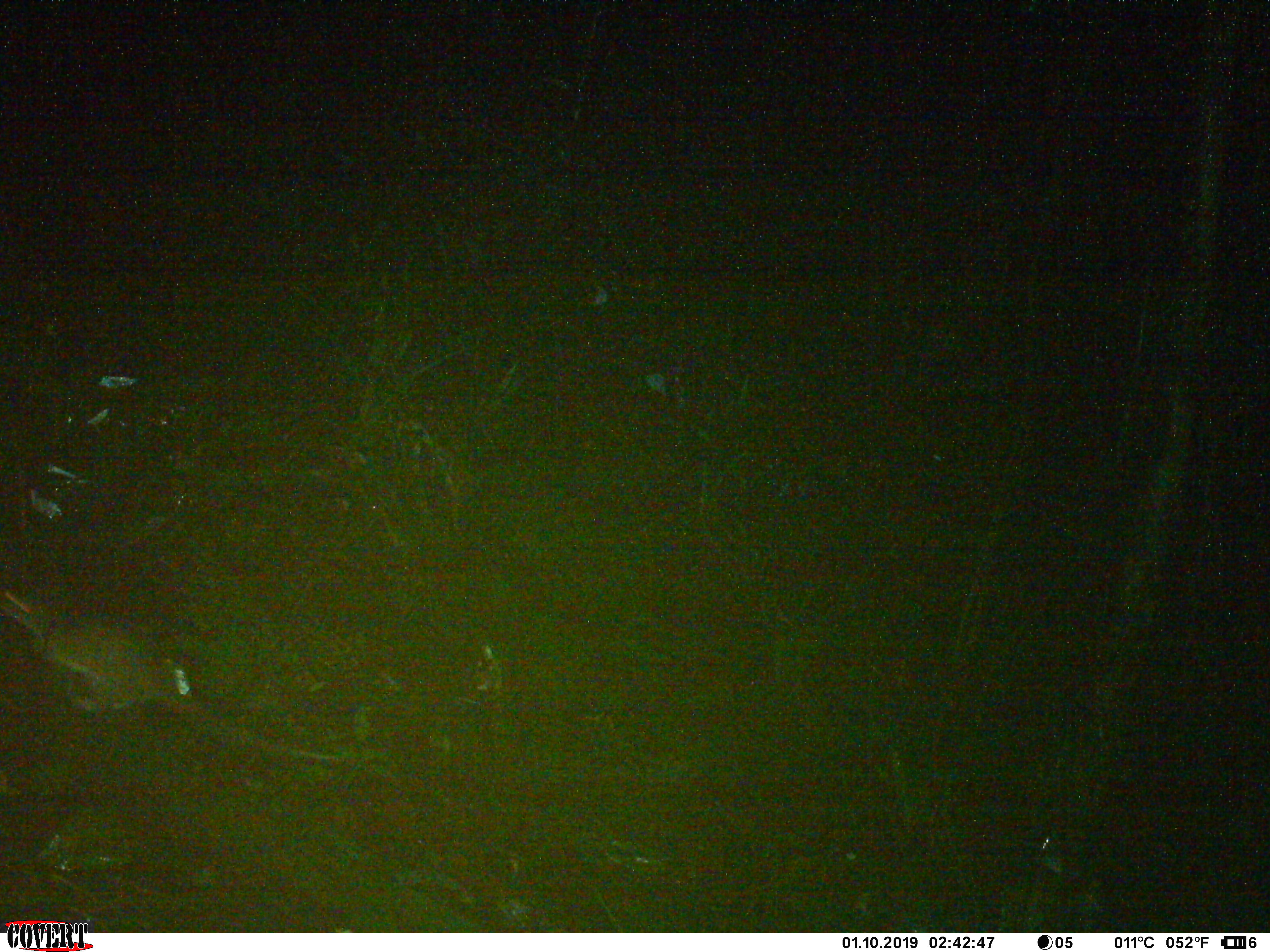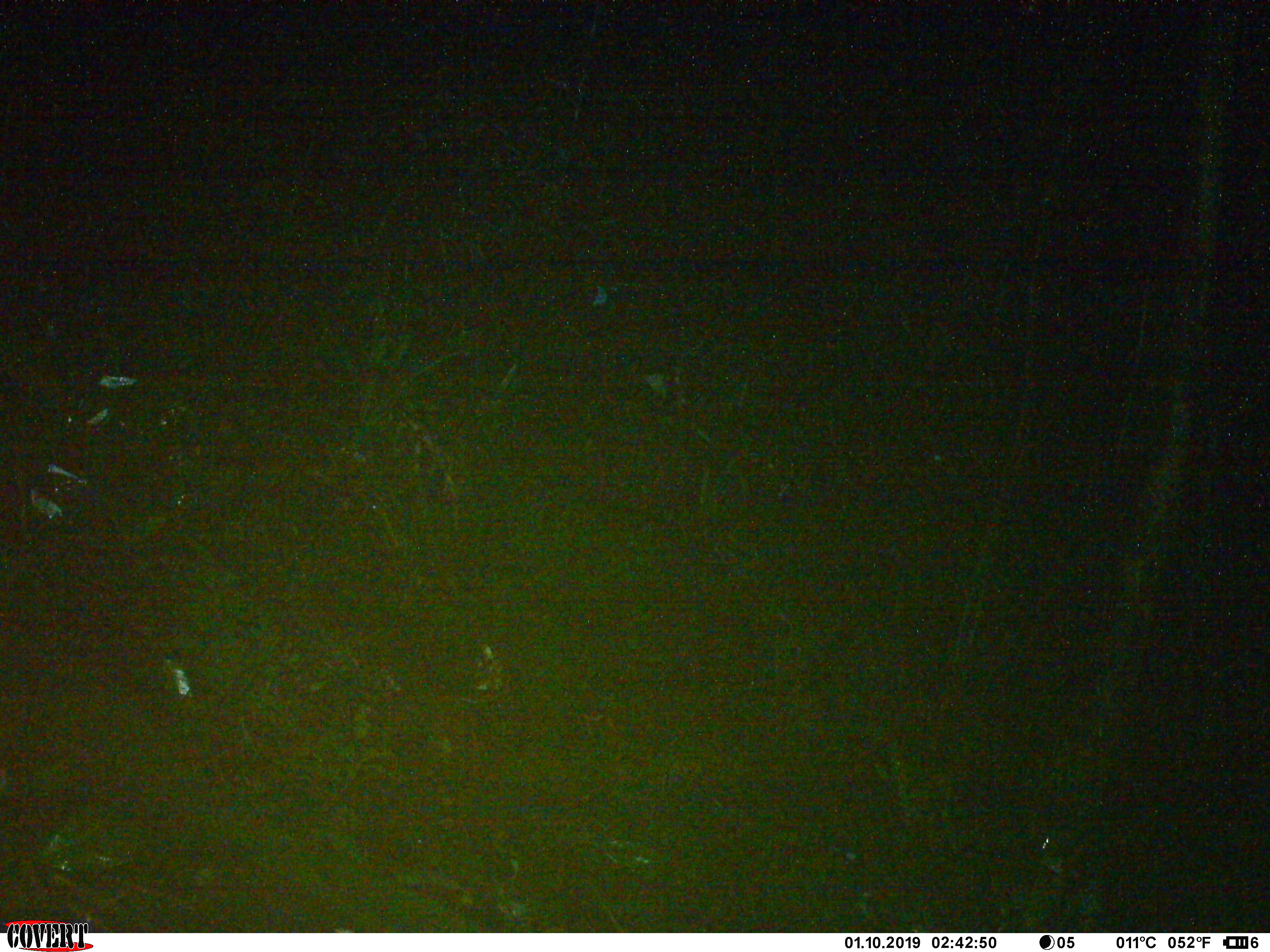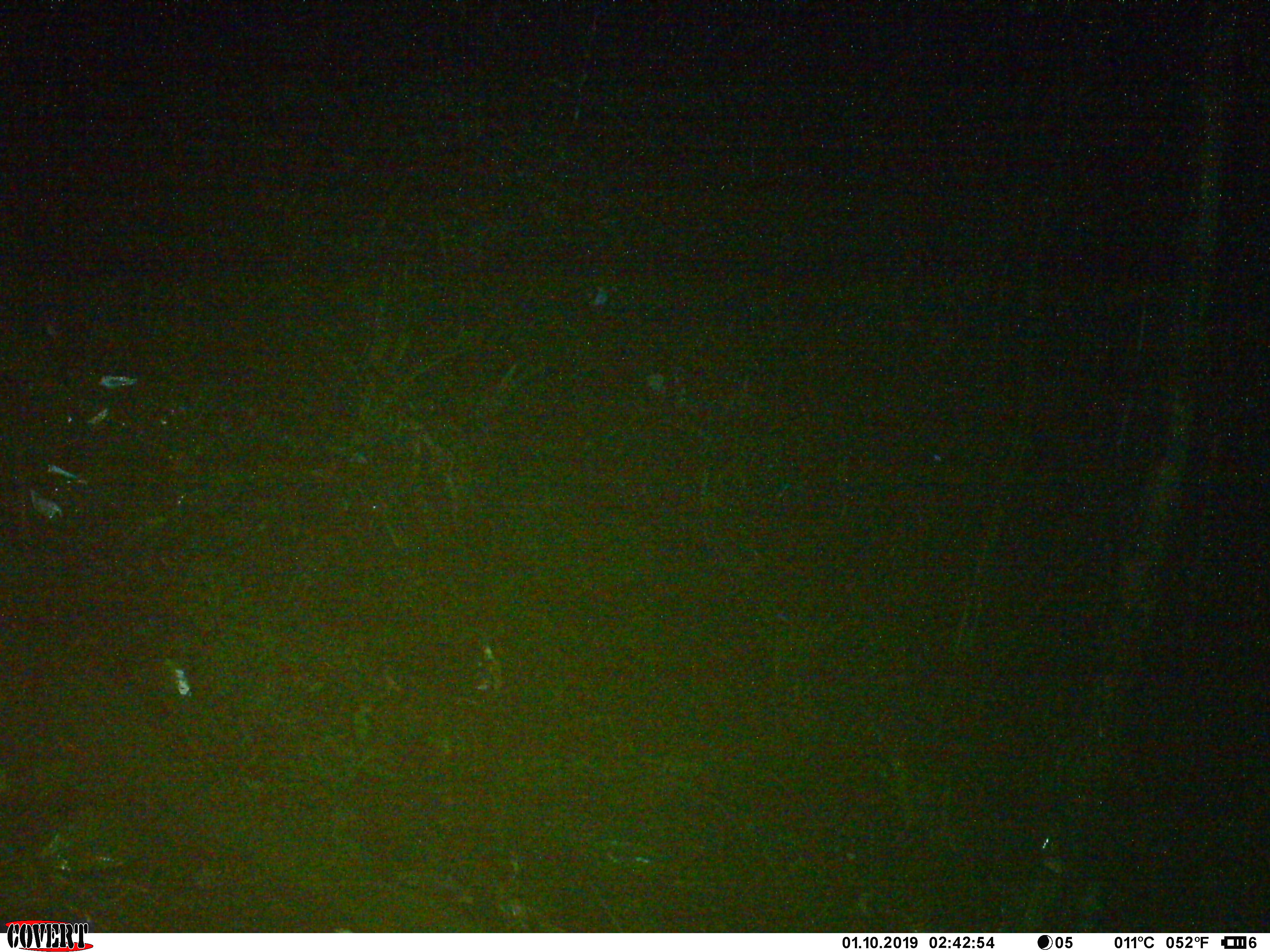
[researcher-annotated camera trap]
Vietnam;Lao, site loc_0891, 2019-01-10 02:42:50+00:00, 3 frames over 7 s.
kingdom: Animalia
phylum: Chordata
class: Mammalia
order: Rodentia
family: Muridae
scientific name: Muridae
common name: old-world mice and rats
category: unidentified murid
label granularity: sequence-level